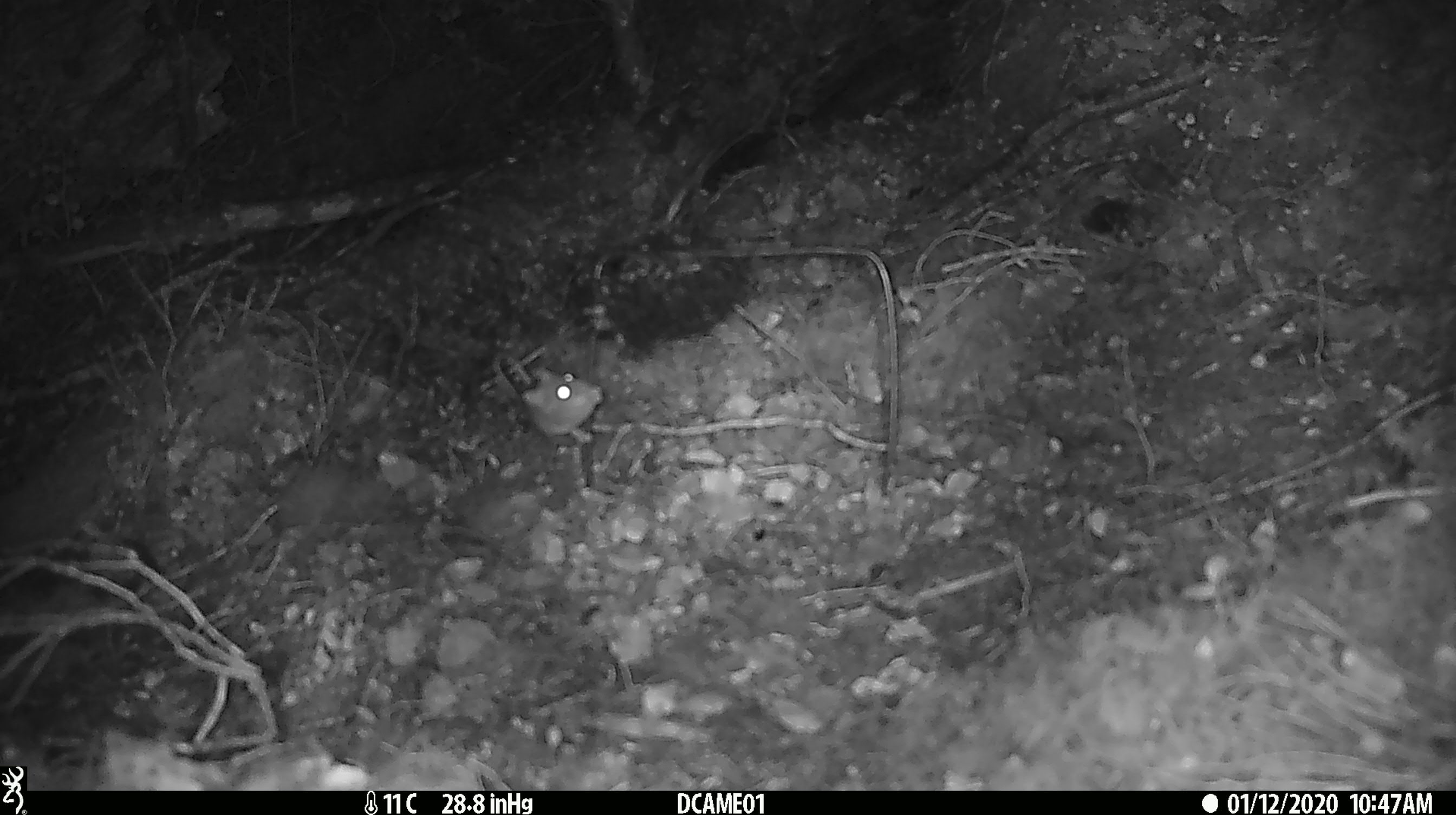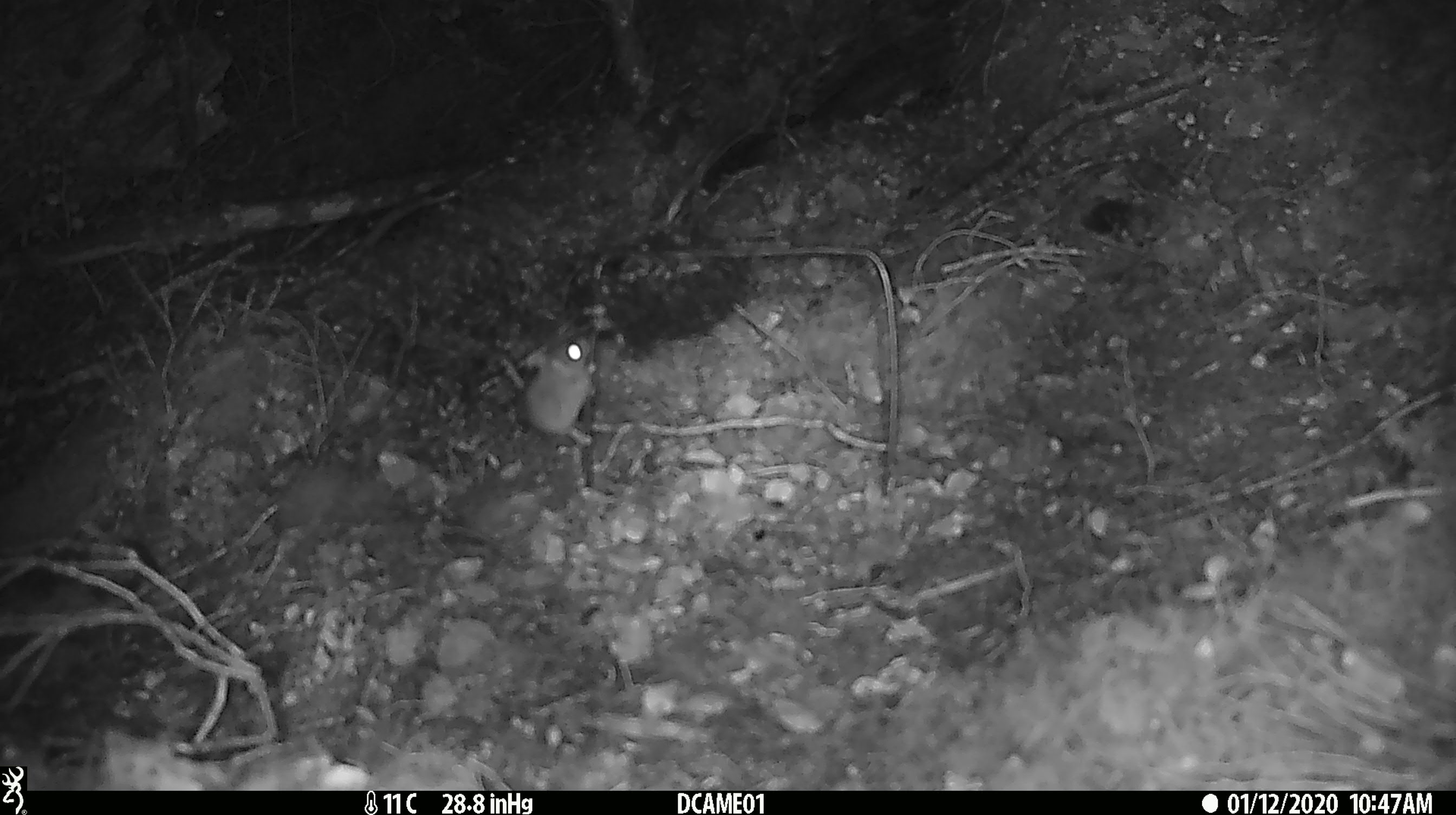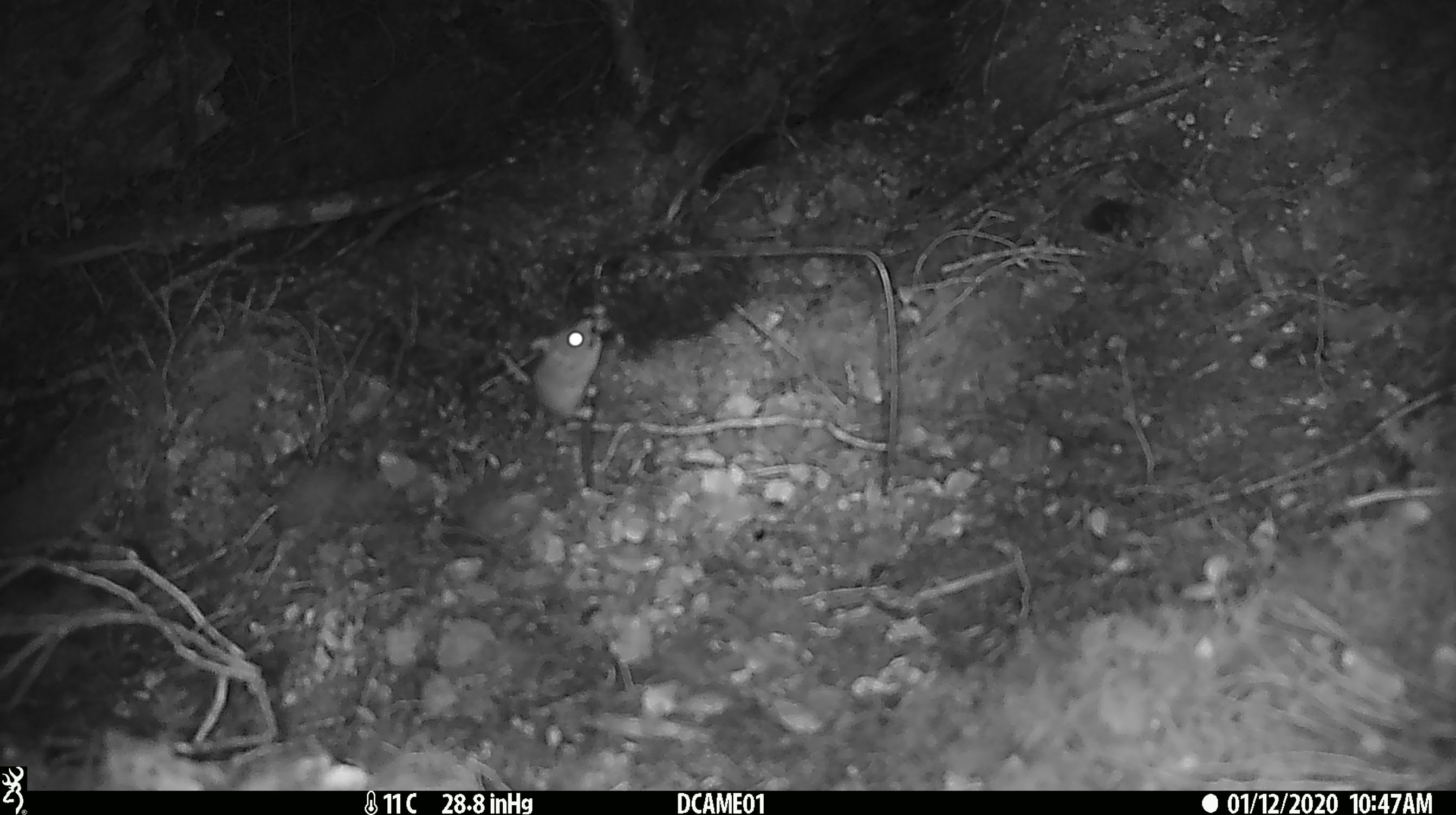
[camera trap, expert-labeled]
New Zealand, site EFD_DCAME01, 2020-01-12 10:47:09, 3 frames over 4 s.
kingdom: Animalia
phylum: Chordata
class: Mammalia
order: Rodentia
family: Muridae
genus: Mus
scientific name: Mus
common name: mouse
Mouse (Mus).